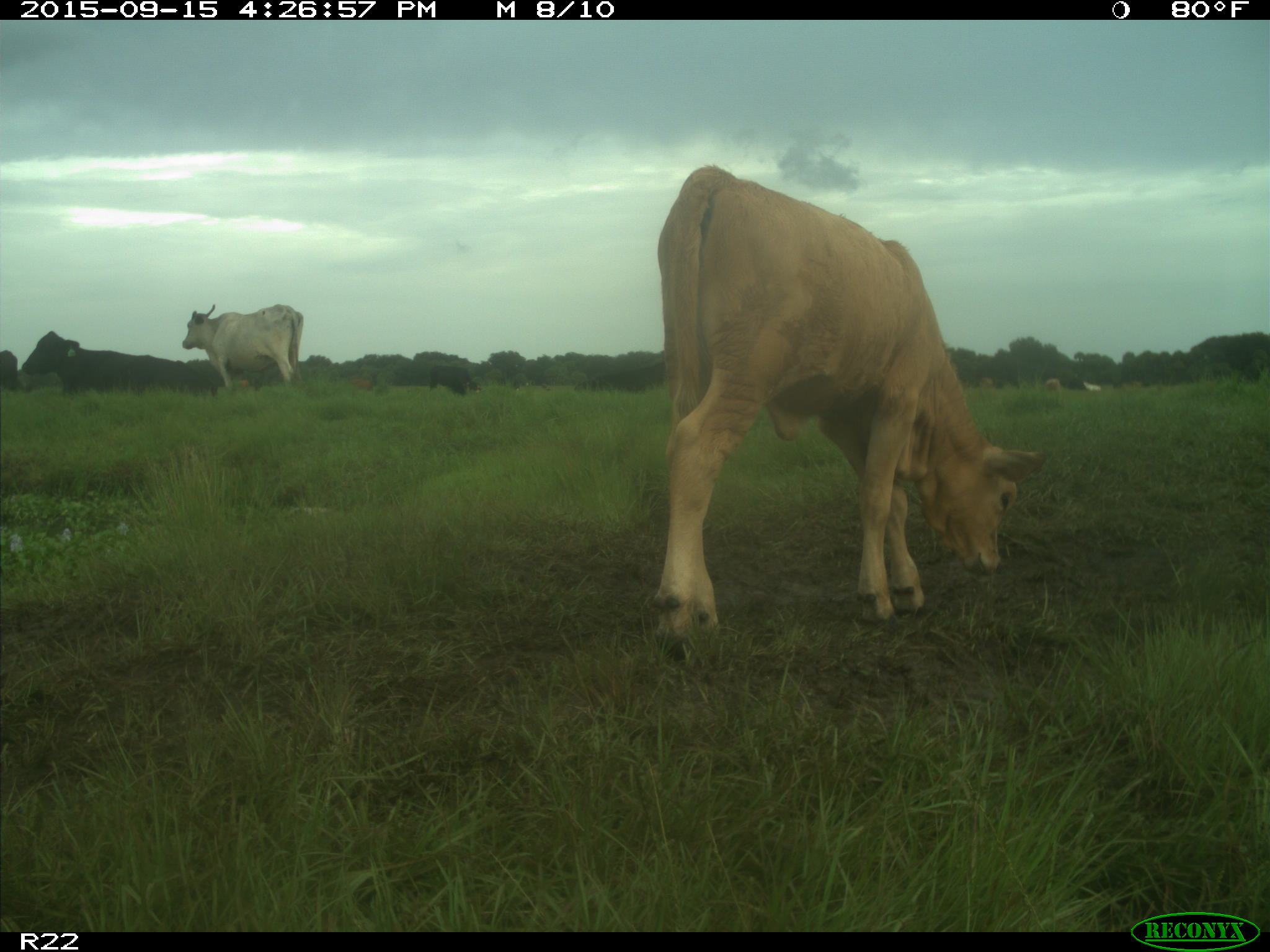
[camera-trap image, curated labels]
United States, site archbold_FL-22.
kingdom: Animalia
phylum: Chordata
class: Mammalia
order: Artiodactyla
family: Bovidae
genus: Bos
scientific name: Bos taurus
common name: domestic cow